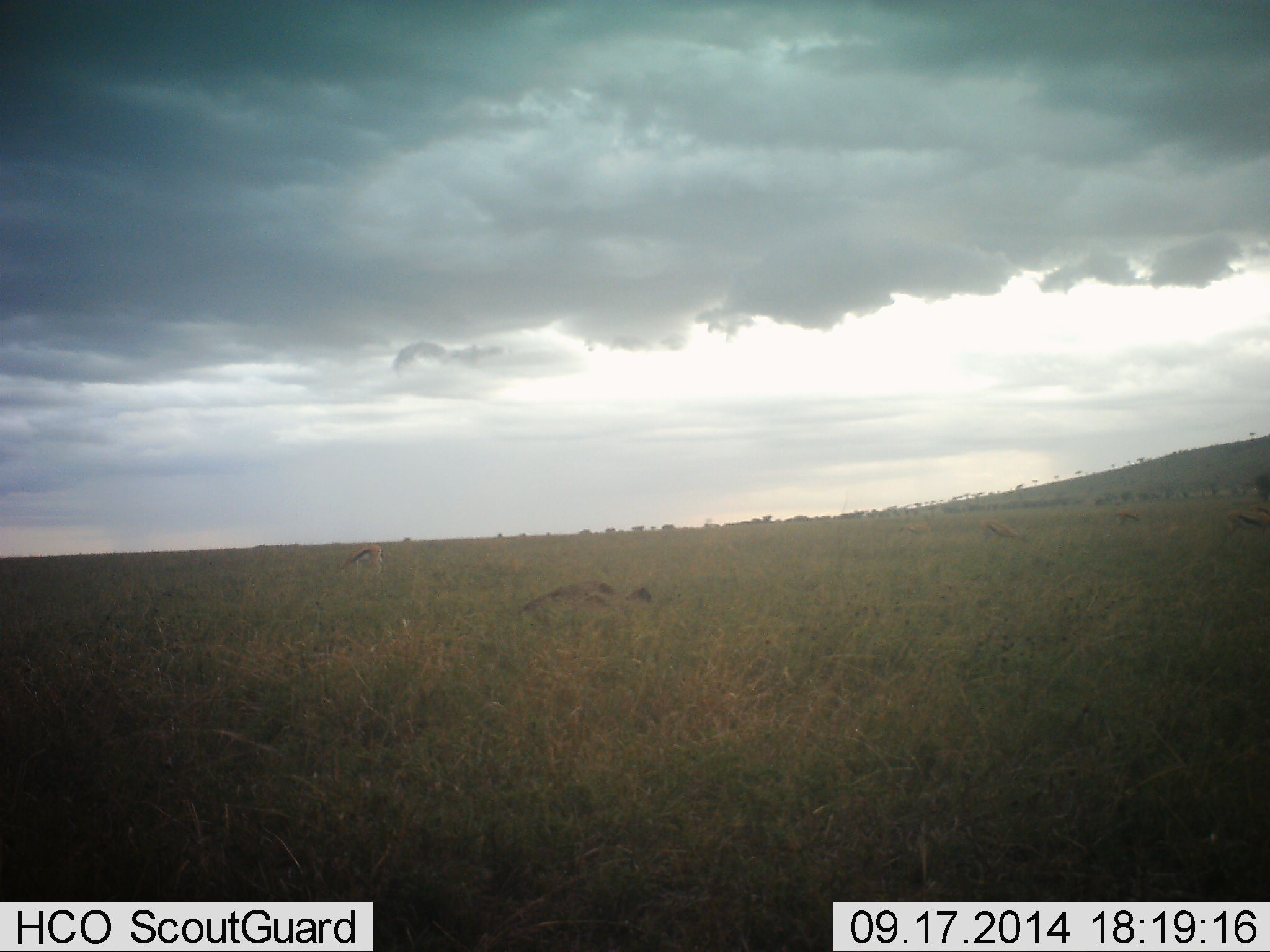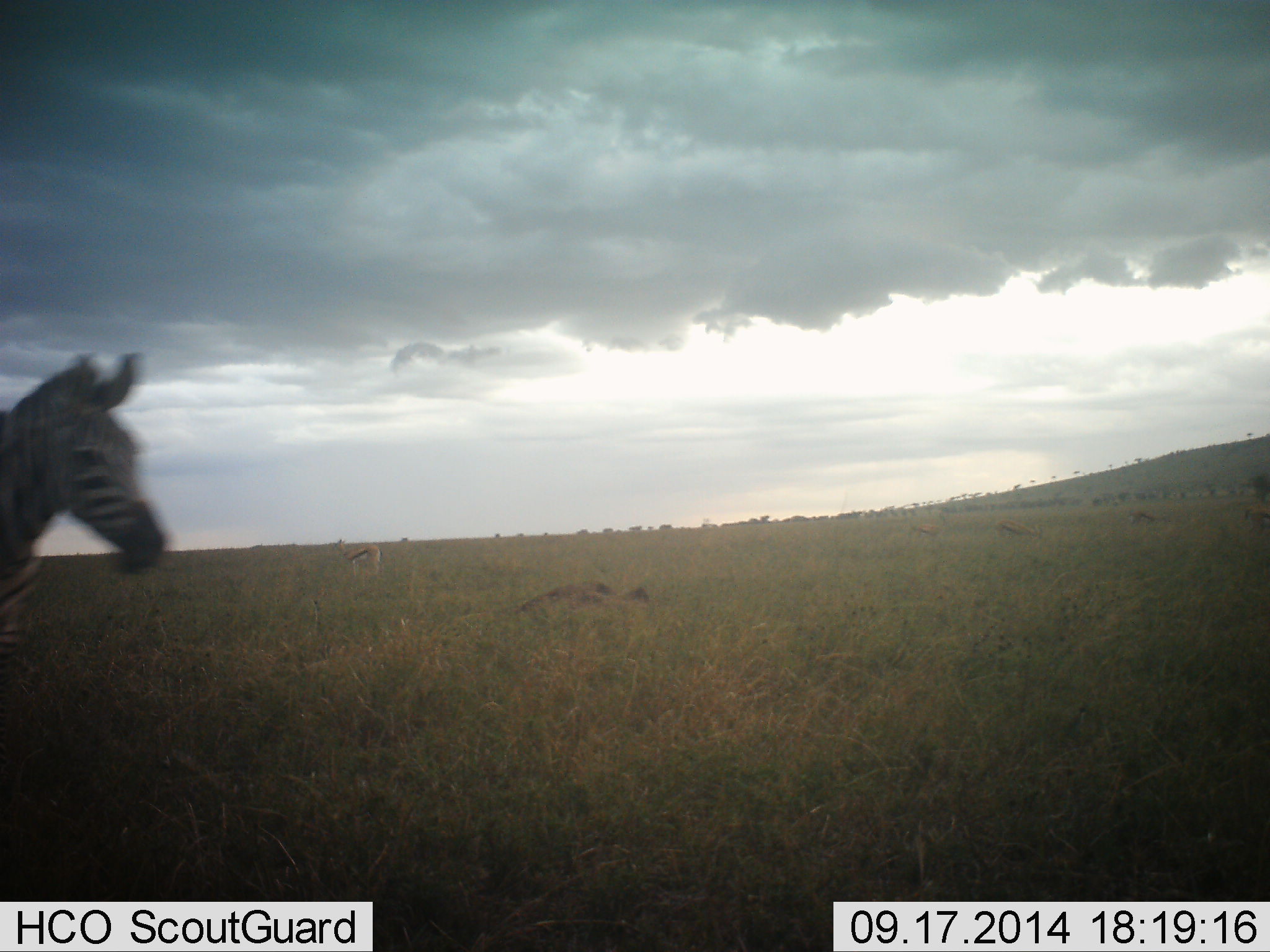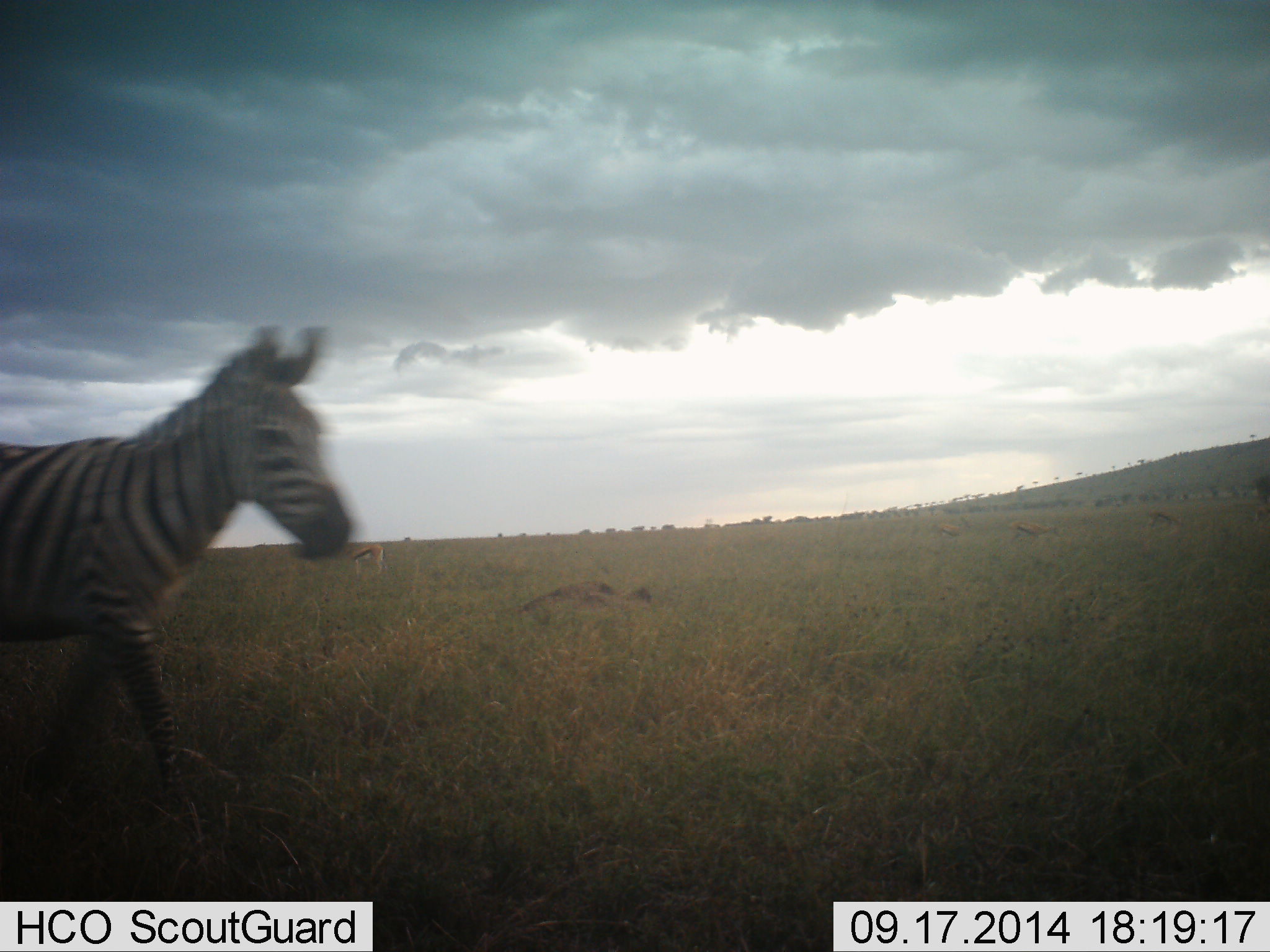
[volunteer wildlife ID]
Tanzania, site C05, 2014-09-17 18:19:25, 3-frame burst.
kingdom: Animalia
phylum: Chordata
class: Mammalia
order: Artiodactyla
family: Bovidae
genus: Eudorcas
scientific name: Eudorcas thomsonii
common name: thomson's gazelle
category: gazellethomsons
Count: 4.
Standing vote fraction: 40%.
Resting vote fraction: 0%.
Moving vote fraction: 40%.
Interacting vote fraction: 0%.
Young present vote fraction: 0%.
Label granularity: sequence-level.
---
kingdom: Animalia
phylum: Chordata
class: Mammalia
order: Perissodactyla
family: Equidae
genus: Equus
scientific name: Equus quagga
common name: plains zebra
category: zebra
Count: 1.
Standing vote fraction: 17%.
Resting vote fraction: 0%.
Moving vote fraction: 83%.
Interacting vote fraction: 0%.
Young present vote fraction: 0%.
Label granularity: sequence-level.